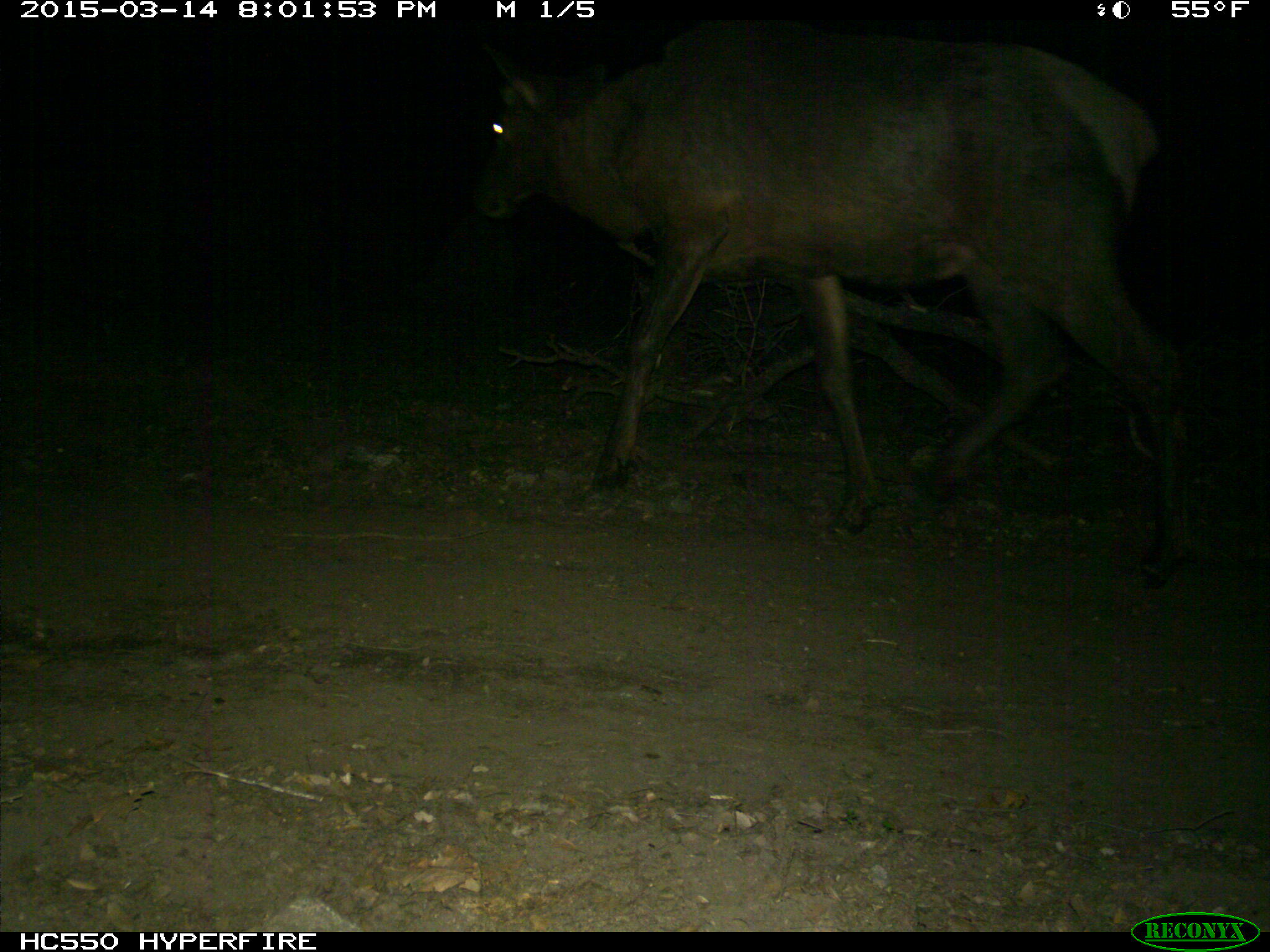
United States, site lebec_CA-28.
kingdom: Animalia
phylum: Chordata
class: Mammalia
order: Artiodactyla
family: Cervidae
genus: Cervus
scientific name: Cervus canadensis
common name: elk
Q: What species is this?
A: Cervus canadensis (elk).